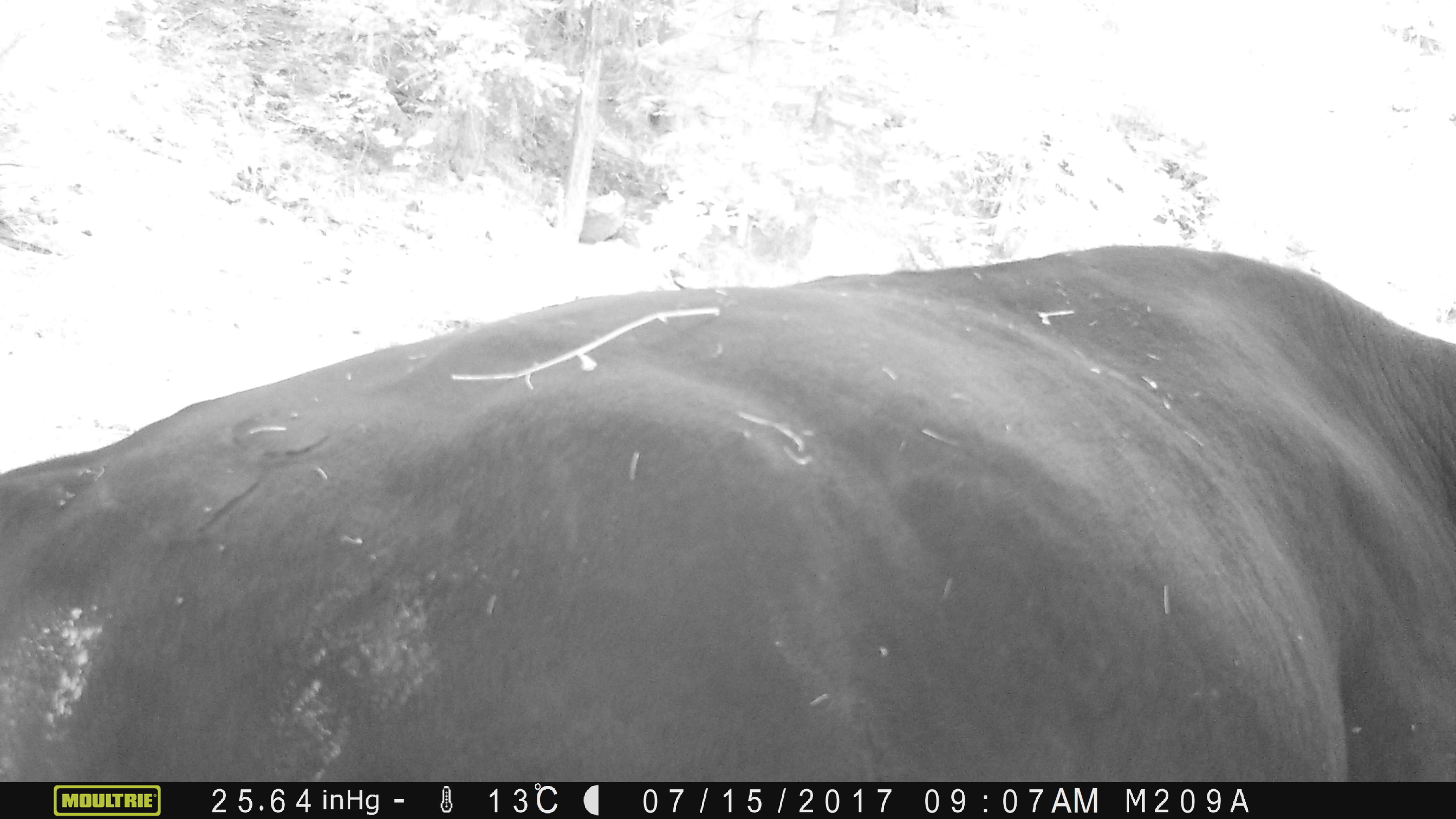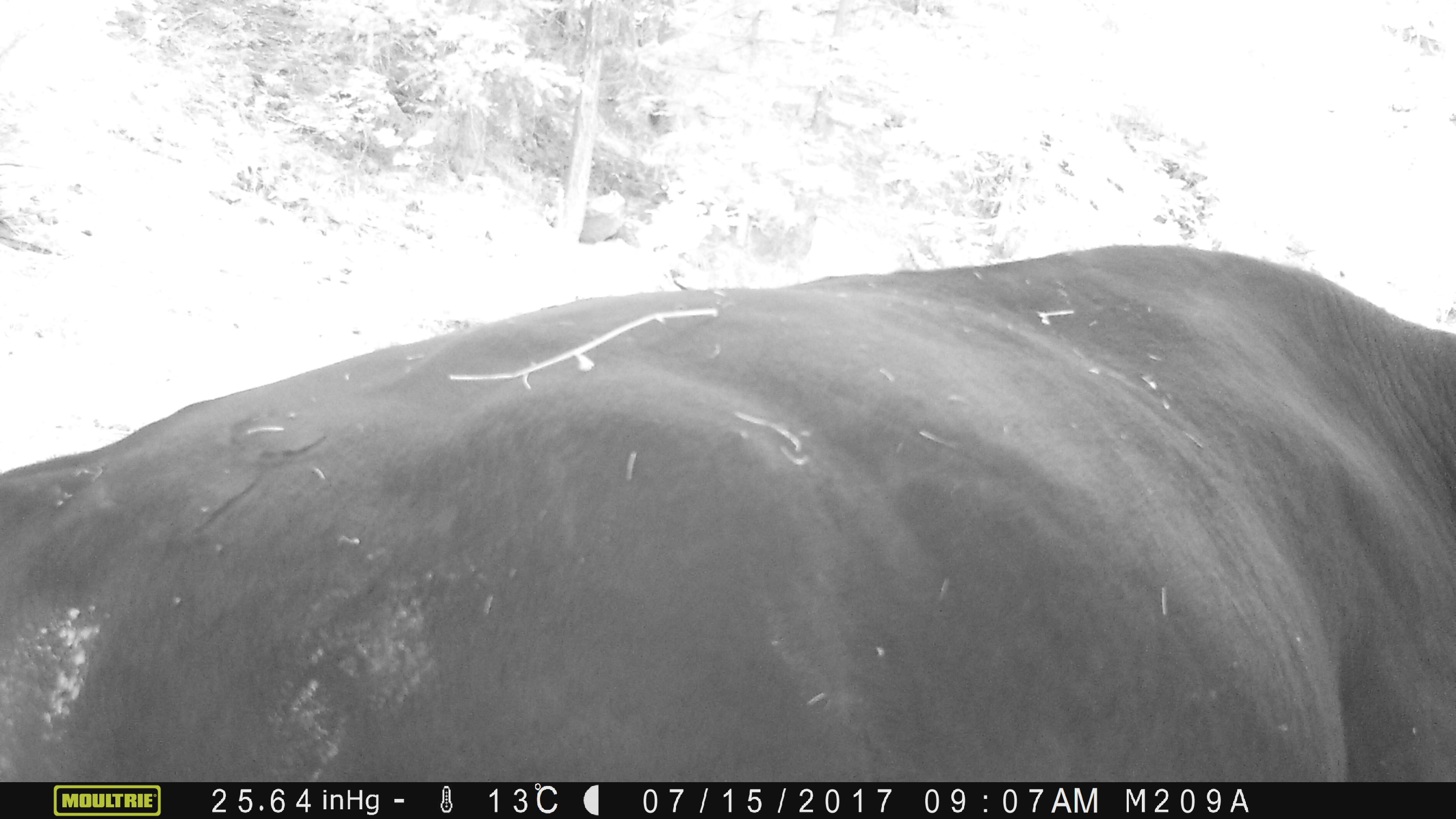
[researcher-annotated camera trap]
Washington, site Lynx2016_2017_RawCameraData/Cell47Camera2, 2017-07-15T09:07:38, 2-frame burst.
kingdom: Animalia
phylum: Chordata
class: Mammalia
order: Artiodactyla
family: Bovidae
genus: Bos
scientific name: Bos taurus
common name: domestic cattle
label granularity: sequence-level